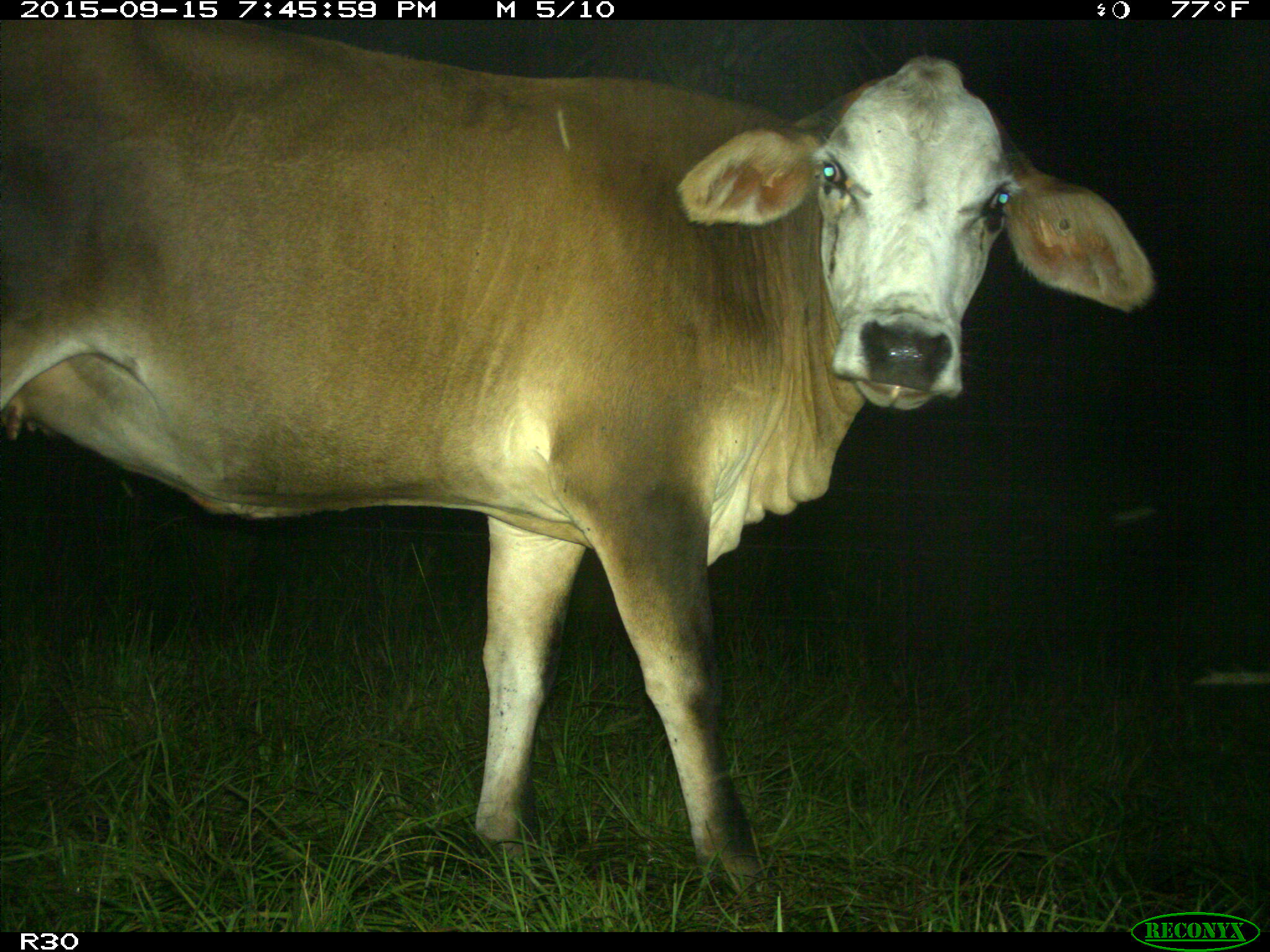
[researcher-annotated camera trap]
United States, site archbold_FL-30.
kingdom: Animalia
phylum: Chordata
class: Mammalia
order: Artiodactyla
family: Bovidae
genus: Bos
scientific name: Bos taurus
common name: domestic cow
Bos taurus (domestic cow).